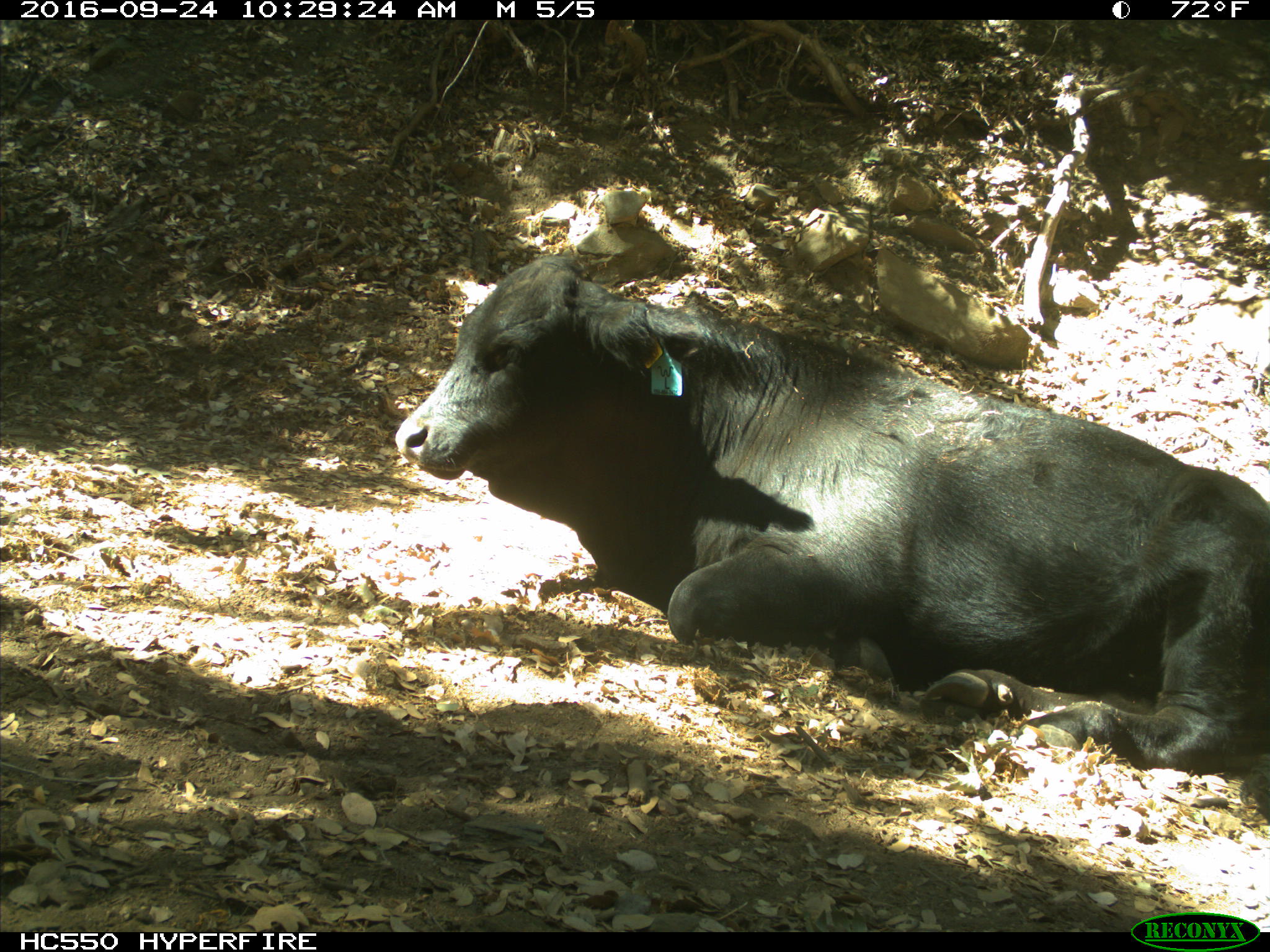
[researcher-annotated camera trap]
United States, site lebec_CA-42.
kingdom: Animalia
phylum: Chordata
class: Mammalia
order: Artiodactyla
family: Bovidae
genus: Bos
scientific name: Bos taurus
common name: domestic cow